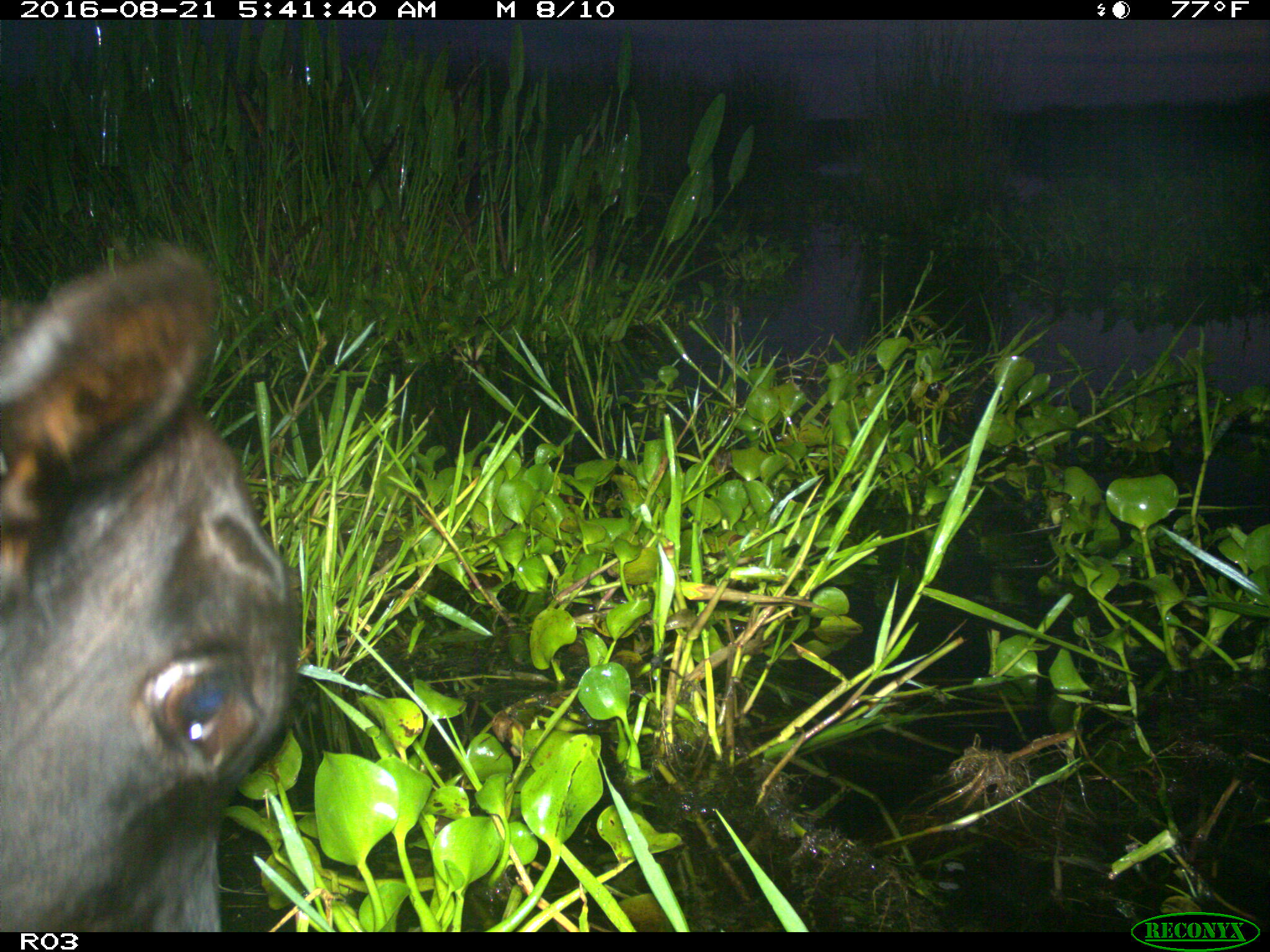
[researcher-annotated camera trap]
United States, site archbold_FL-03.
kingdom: Animalia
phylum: Chordata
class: Mammalia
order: Artiodactyla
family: Bovidae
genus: Bos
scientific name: Bos taurus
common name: domestic cow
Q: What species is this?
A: Bos taurus (domestic cow).